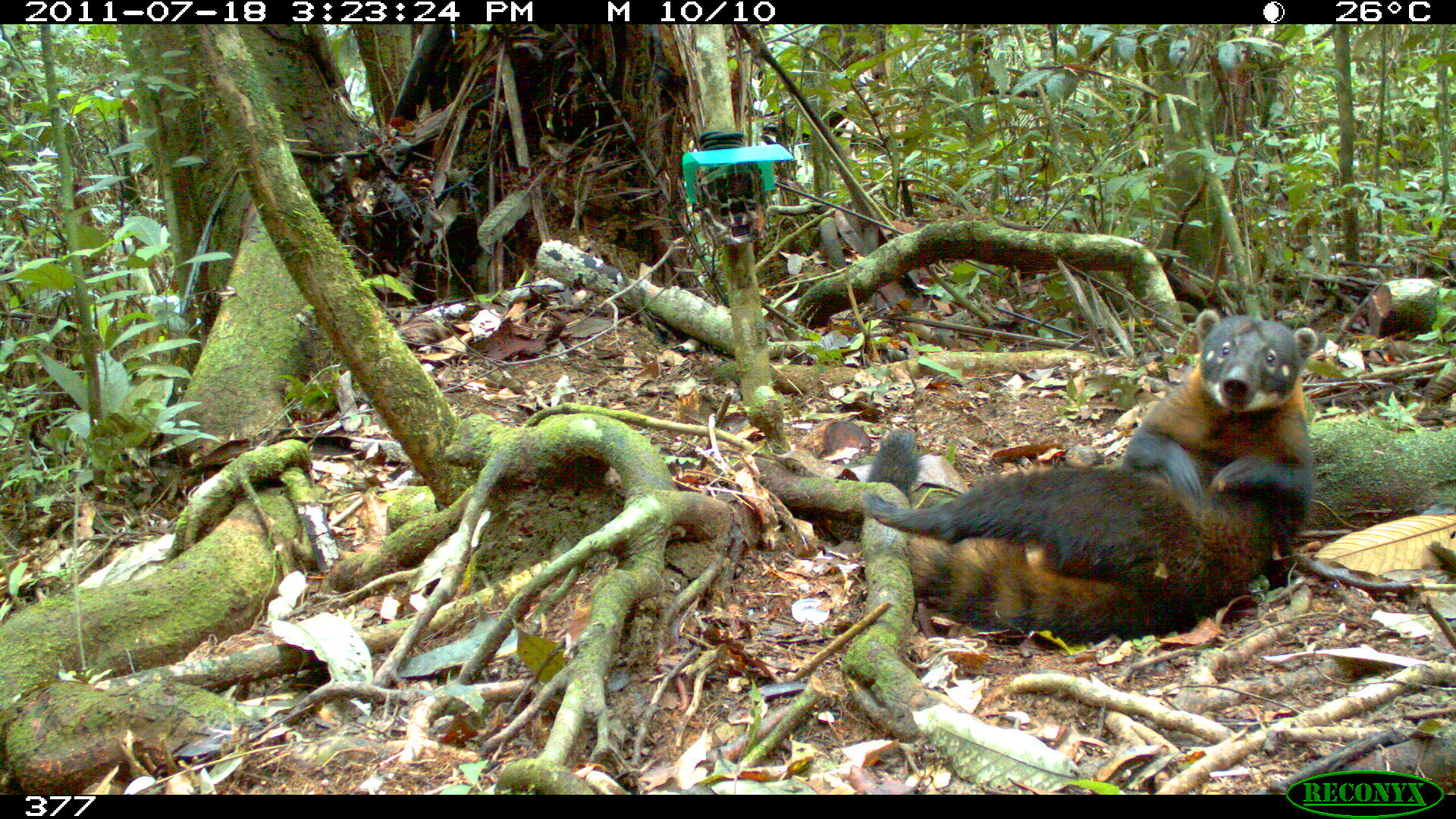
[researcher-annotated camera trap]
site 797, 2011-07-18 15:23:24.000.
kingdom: Animalia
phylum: Chordata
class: Mammalia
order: Carnivora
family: Procyonidae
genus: Nasua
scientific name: Nasua nasua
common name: south american coati